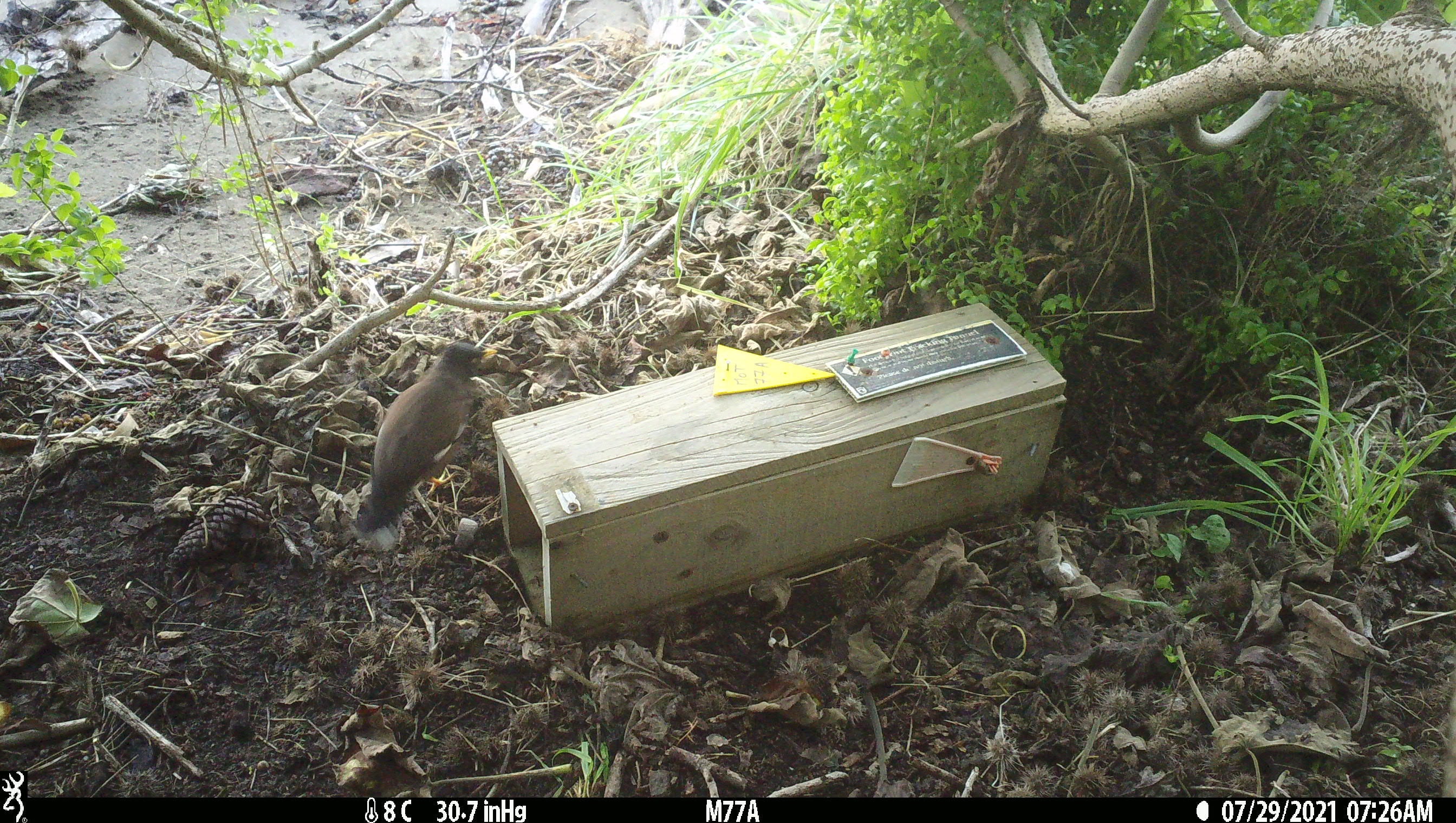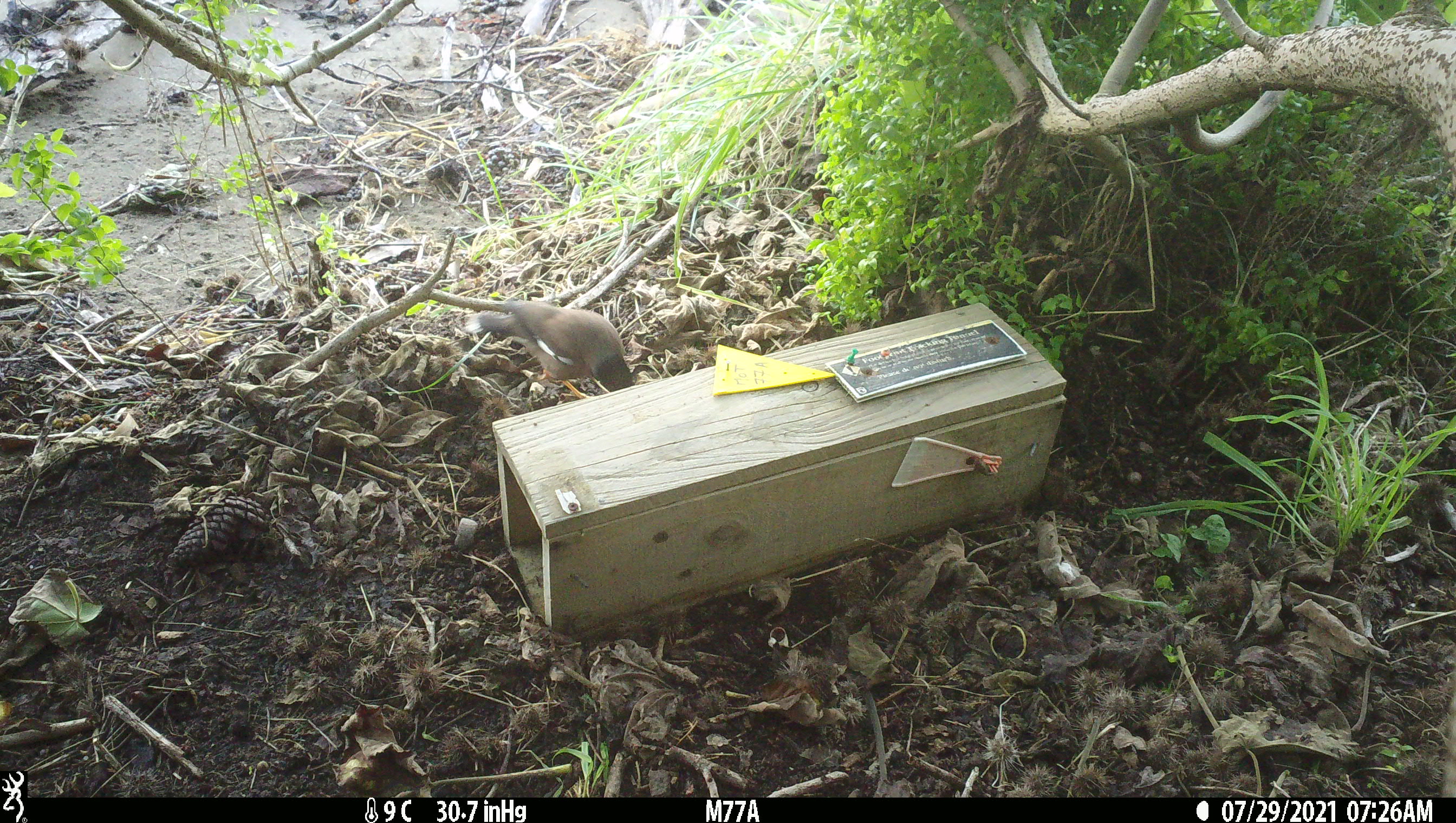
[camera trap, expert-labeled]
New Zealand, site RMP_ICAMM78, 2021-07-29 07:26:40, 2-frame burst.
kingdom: Animalia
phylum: Chordata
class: Aves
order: Passeriformes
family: Sturnidae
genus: Acridotheres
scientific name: Acridotheres tristis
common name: common myna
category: myna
Myna (common myna) (Acridotheres tristis).